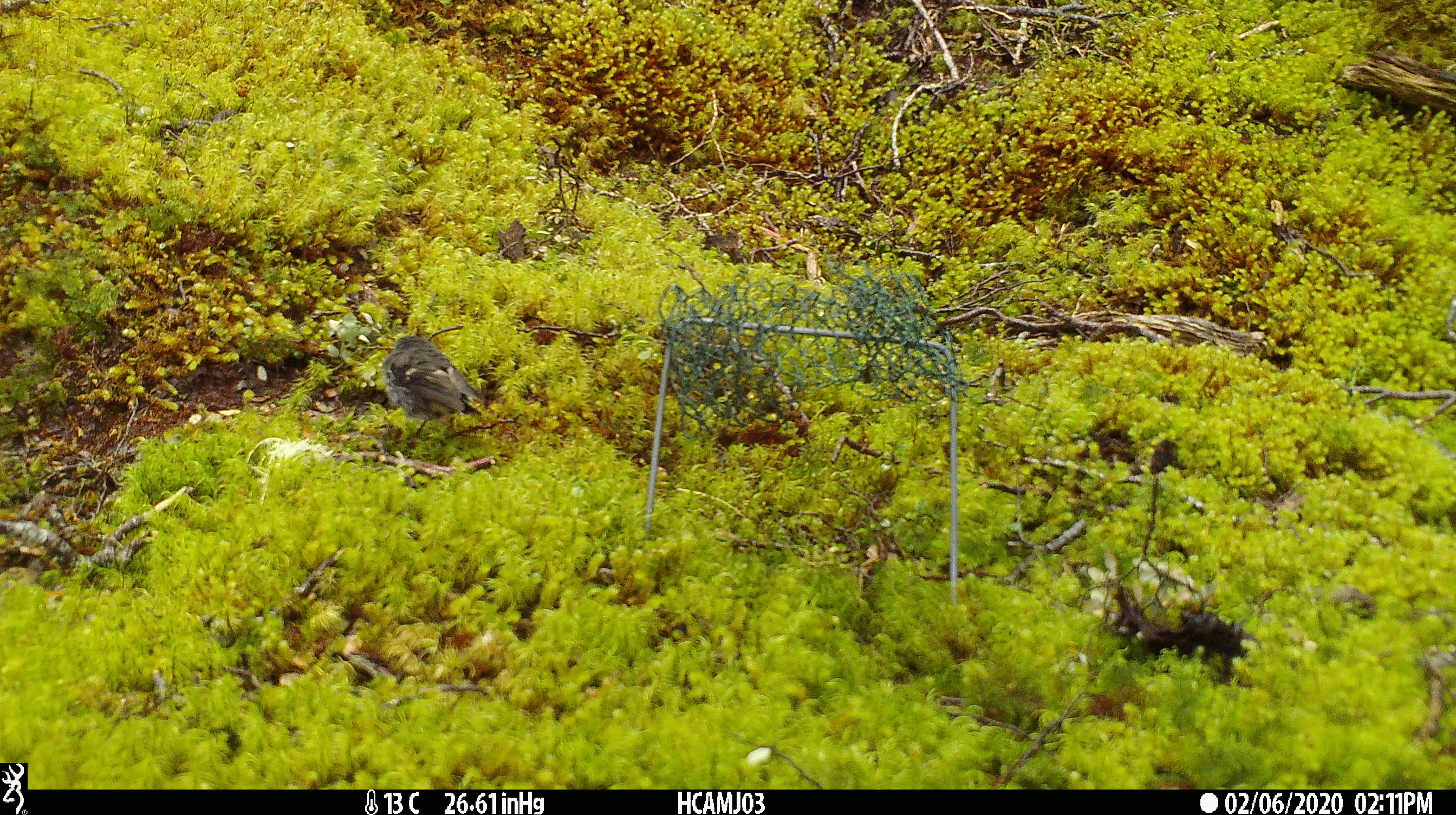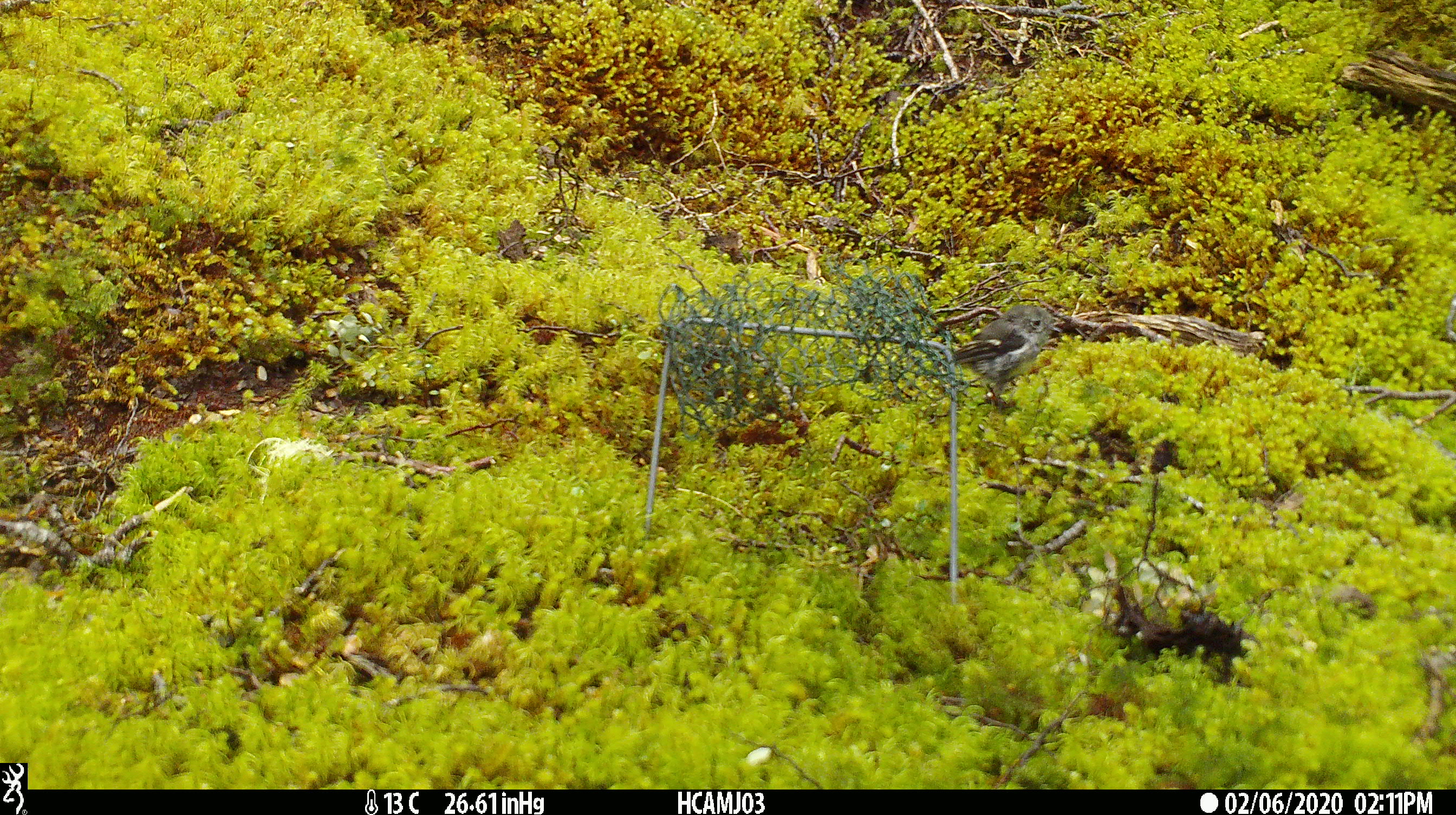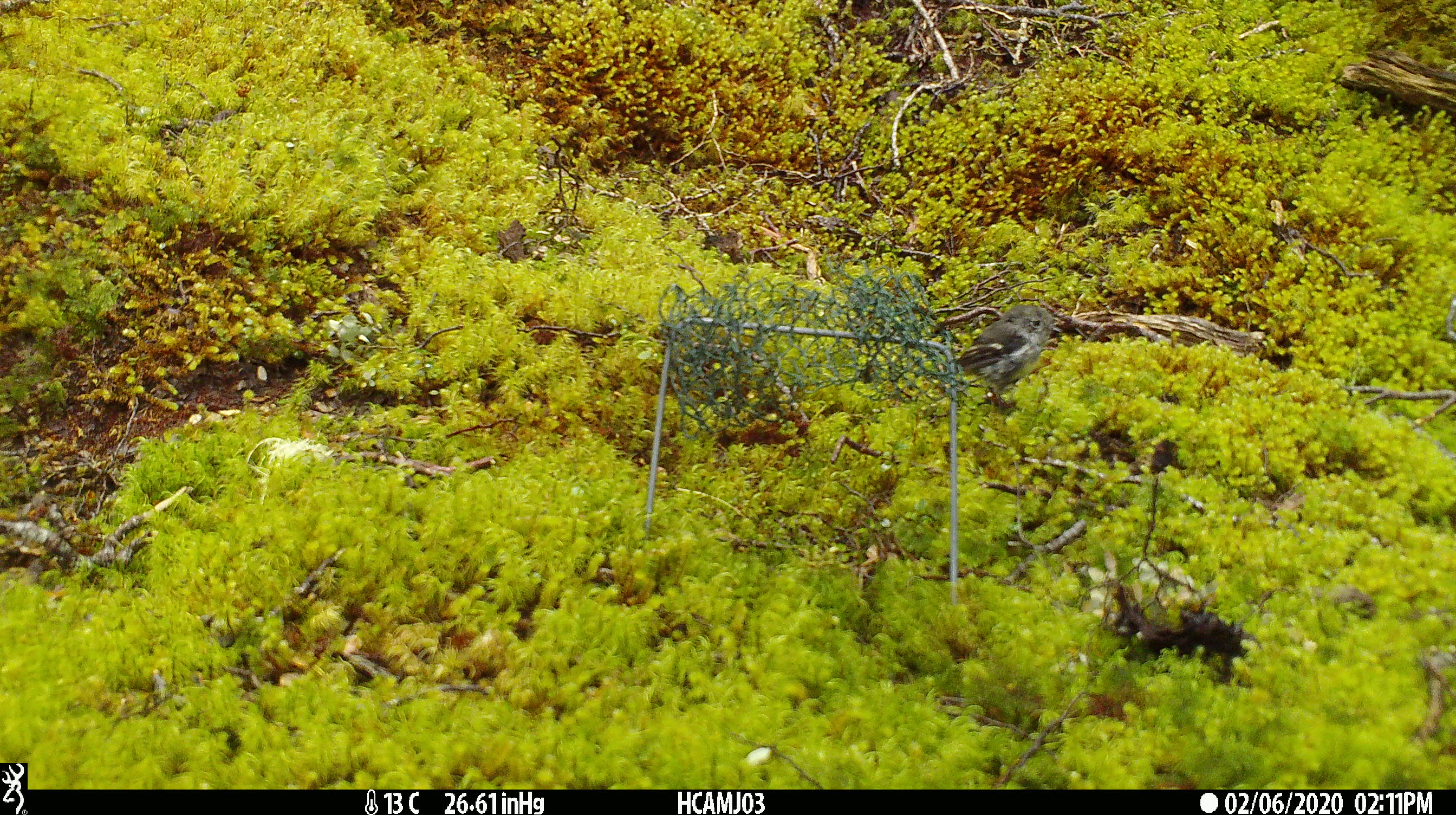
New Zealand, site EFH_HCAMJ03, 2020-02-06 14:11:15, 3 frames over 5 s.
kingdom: Animalia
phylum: Chordata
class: Aves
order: Passeriformes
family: Petroicidae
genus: Petroica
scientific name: Petroica macrocephala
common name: tomtit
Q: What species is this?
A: Tomtit (Petroica macrocephala).